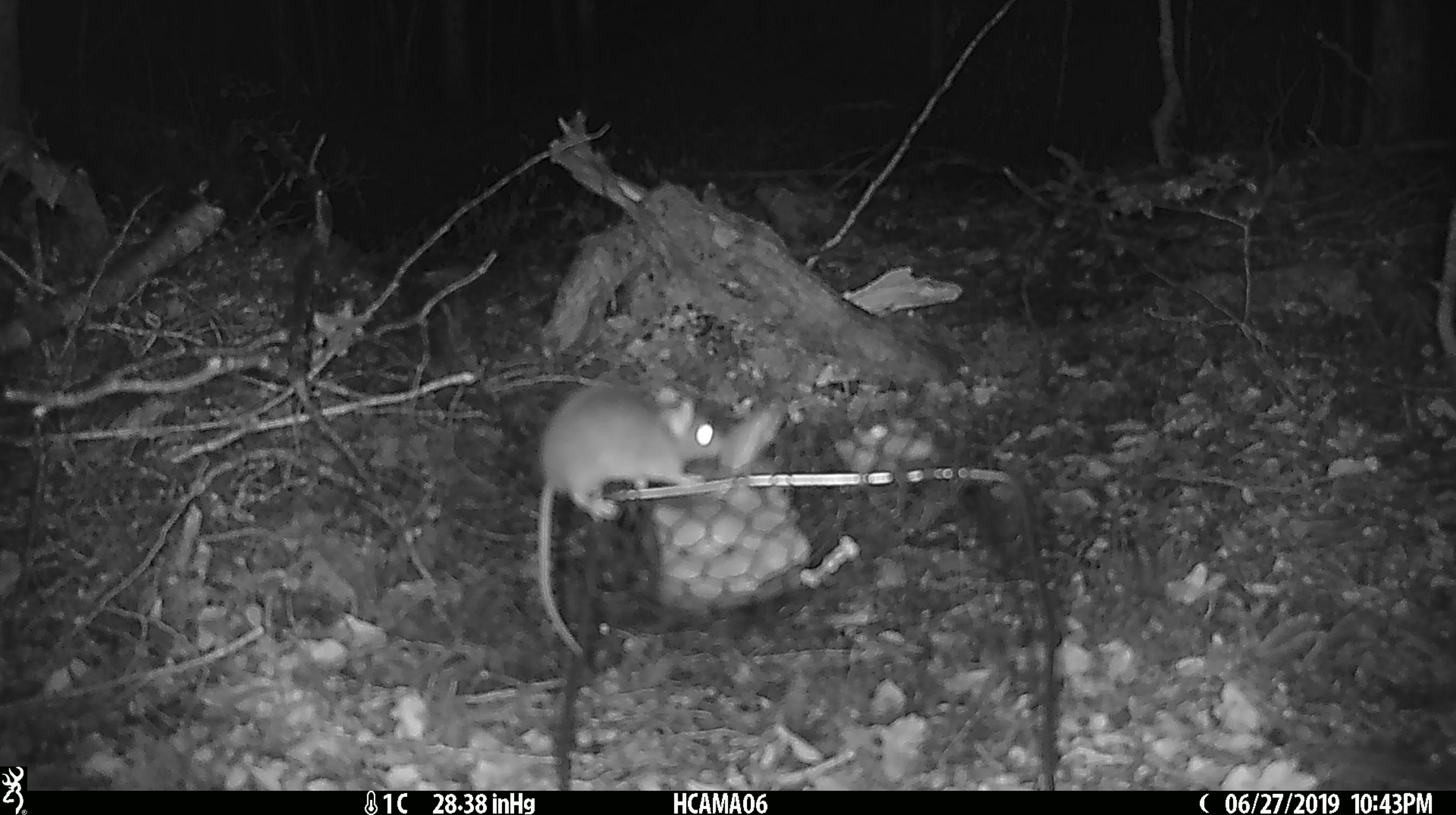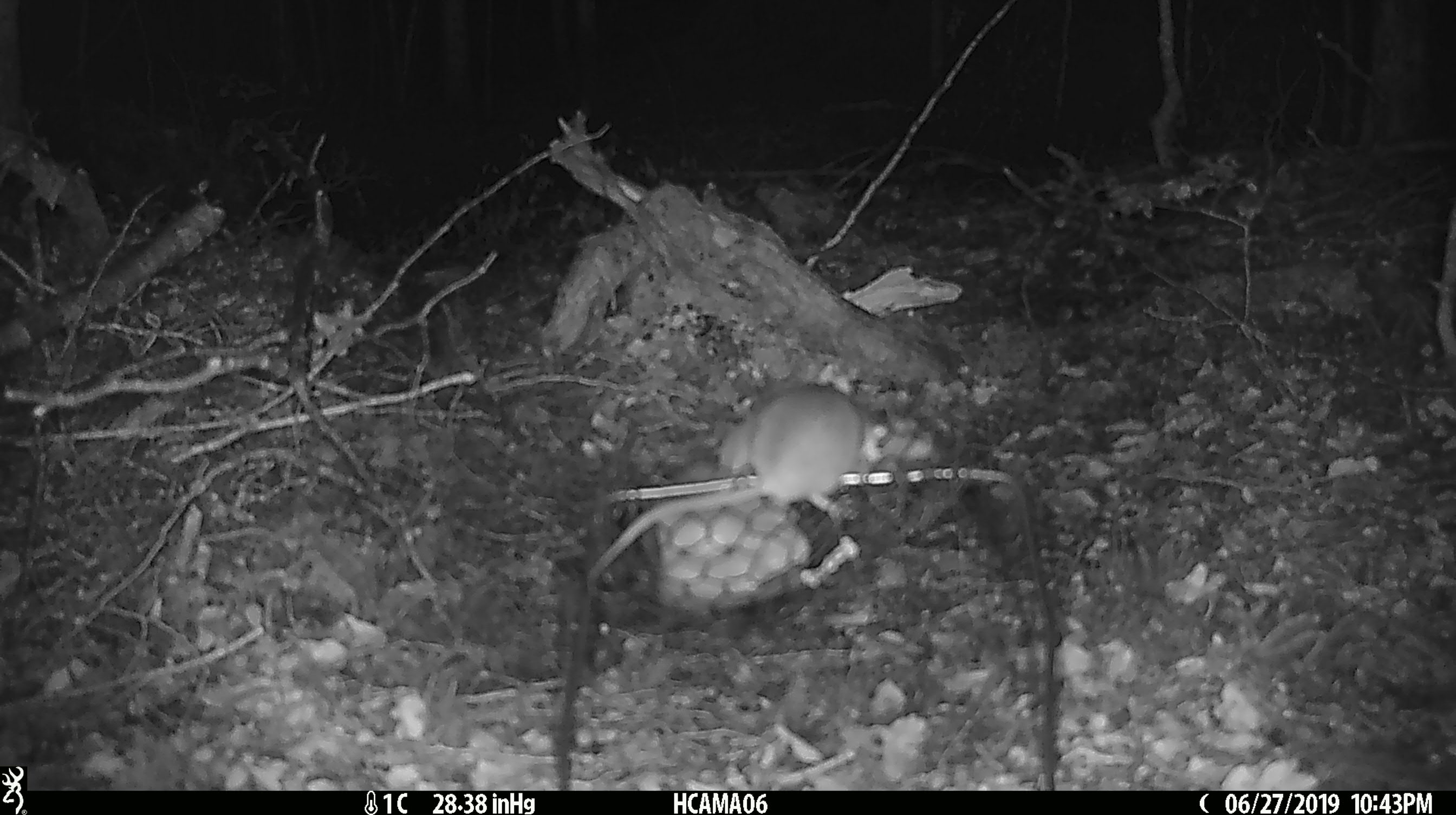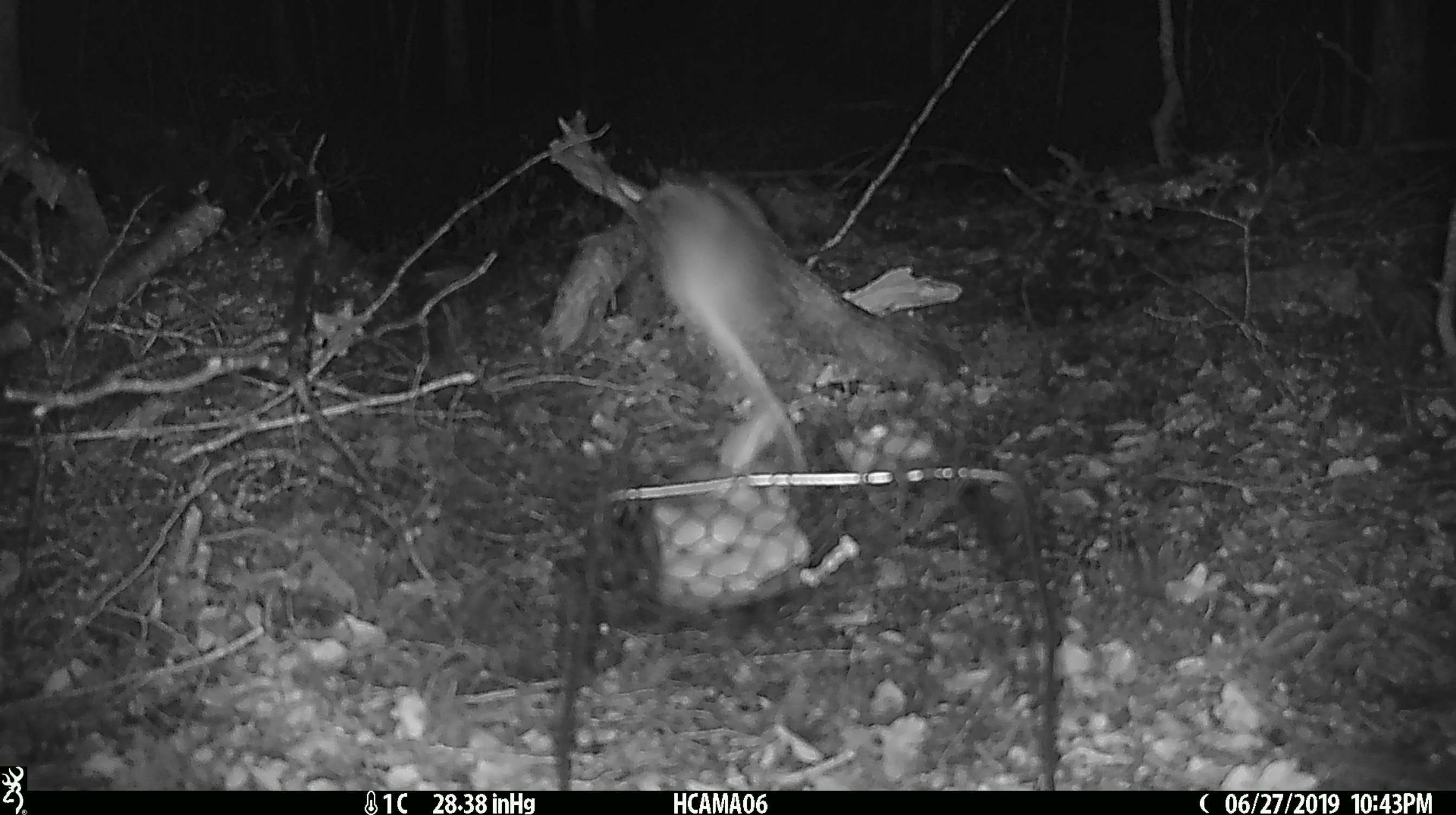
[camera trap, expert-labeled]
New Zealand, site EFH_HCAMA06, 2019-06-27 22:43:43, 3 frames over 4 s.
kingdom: Animalia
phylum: Chordata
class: Mammalia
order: Rodentia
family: Muridae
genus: Mus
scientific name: Mus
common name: mouse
Mouse (Mus).